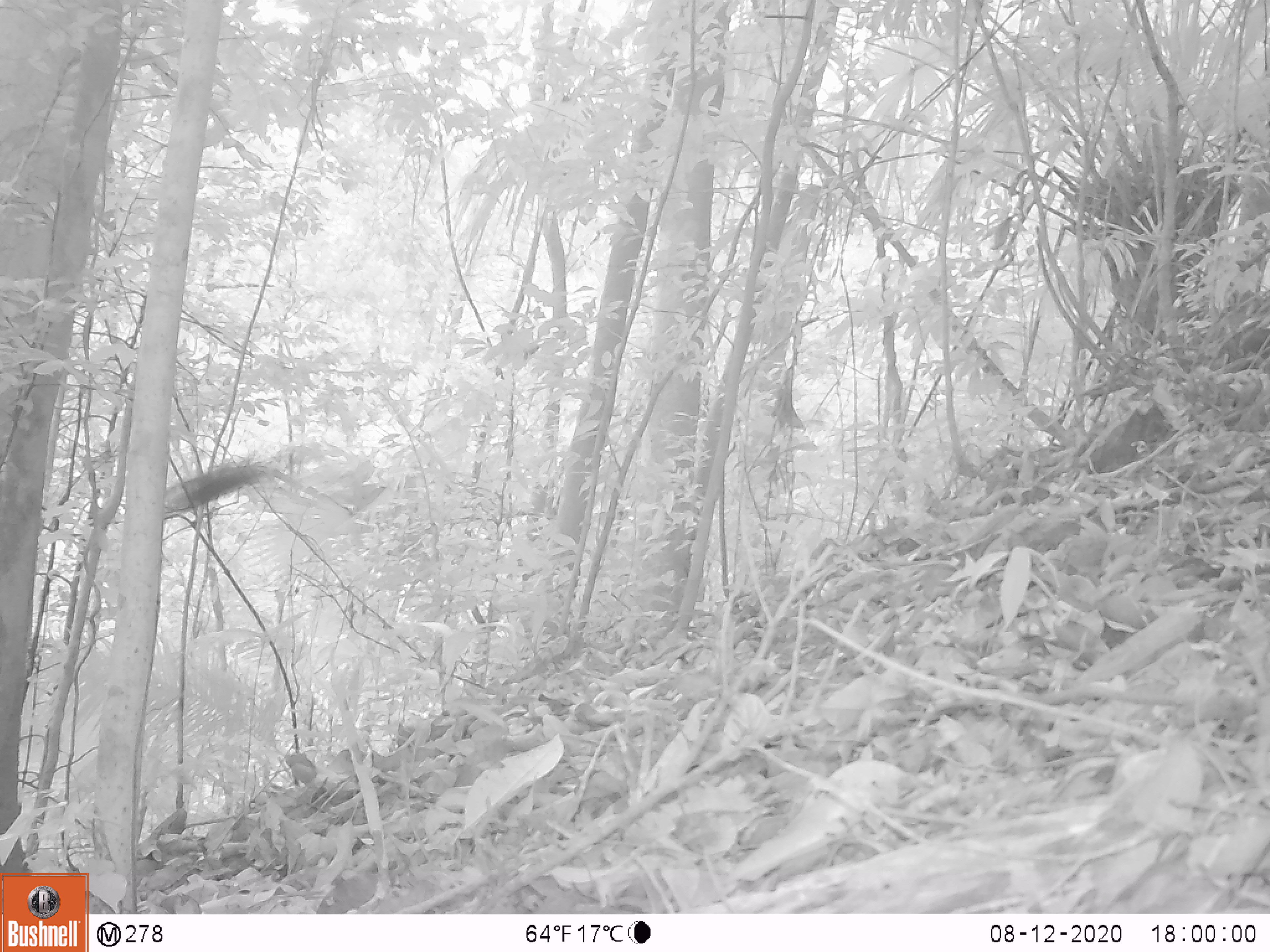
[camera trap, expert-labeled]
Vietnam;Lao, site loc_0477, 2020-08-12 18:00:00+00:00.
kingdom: Animalia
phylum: Chordata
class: Mammalia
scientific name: Mammalia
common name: mammal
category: unidentified small mammal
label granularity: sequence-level